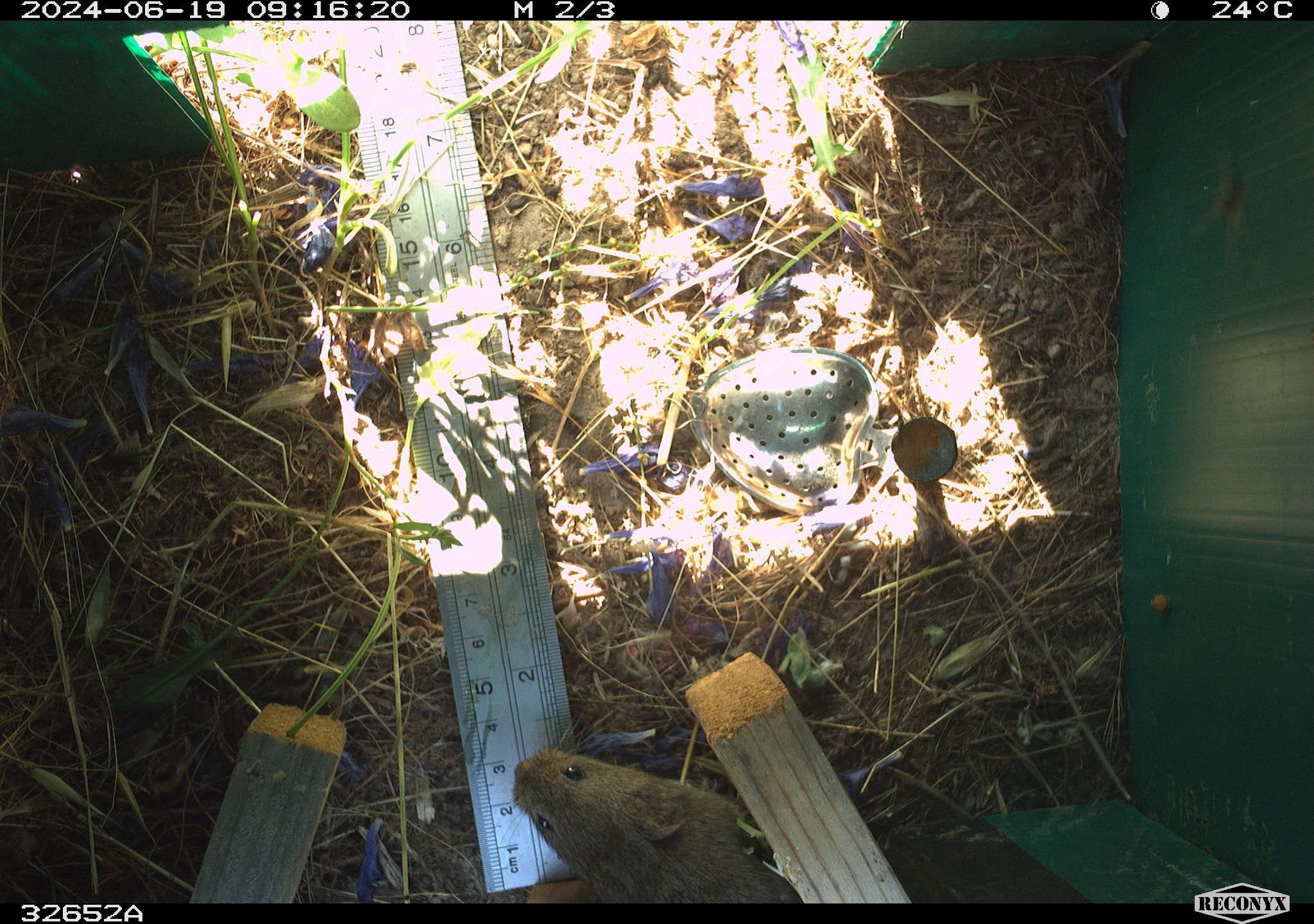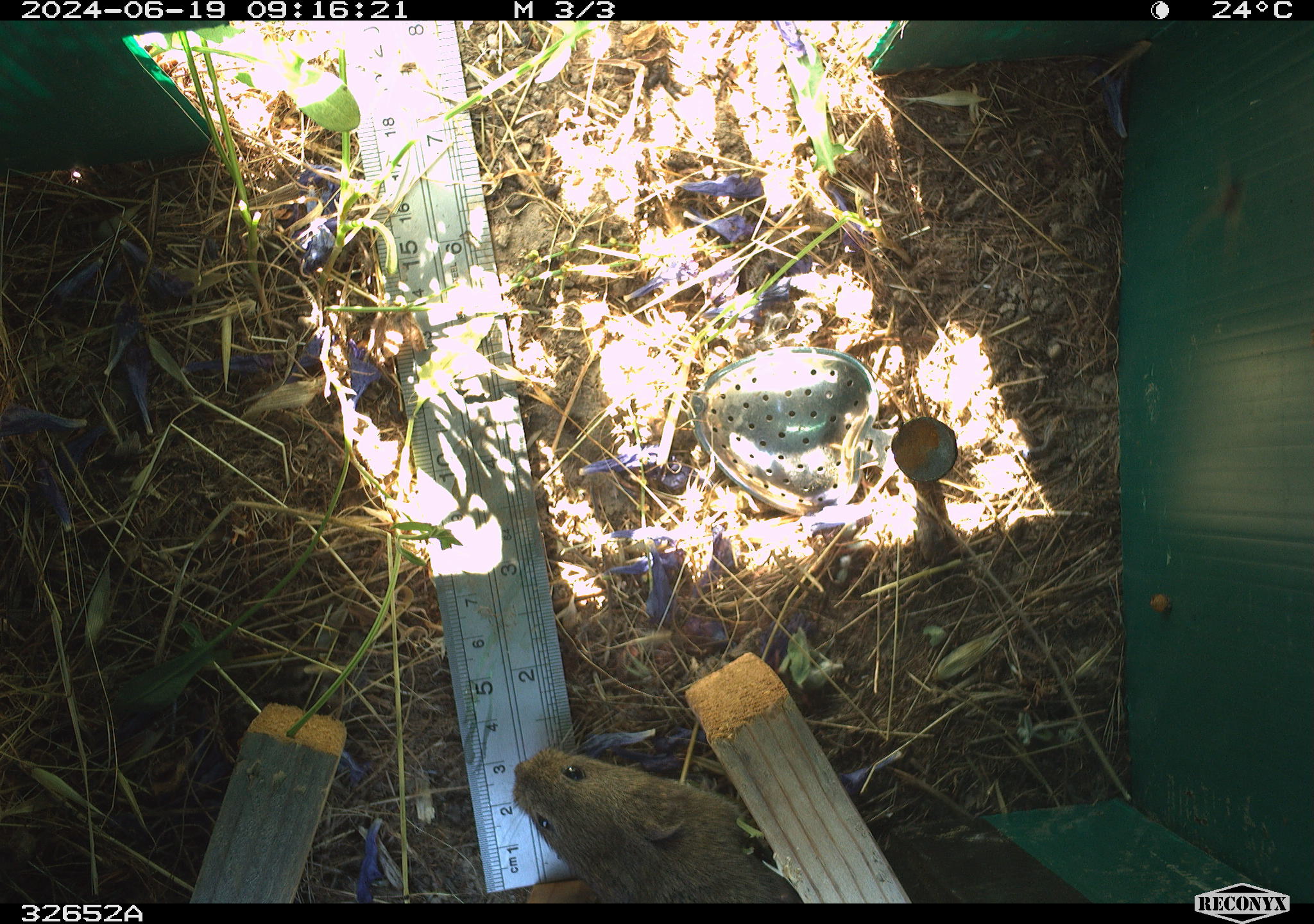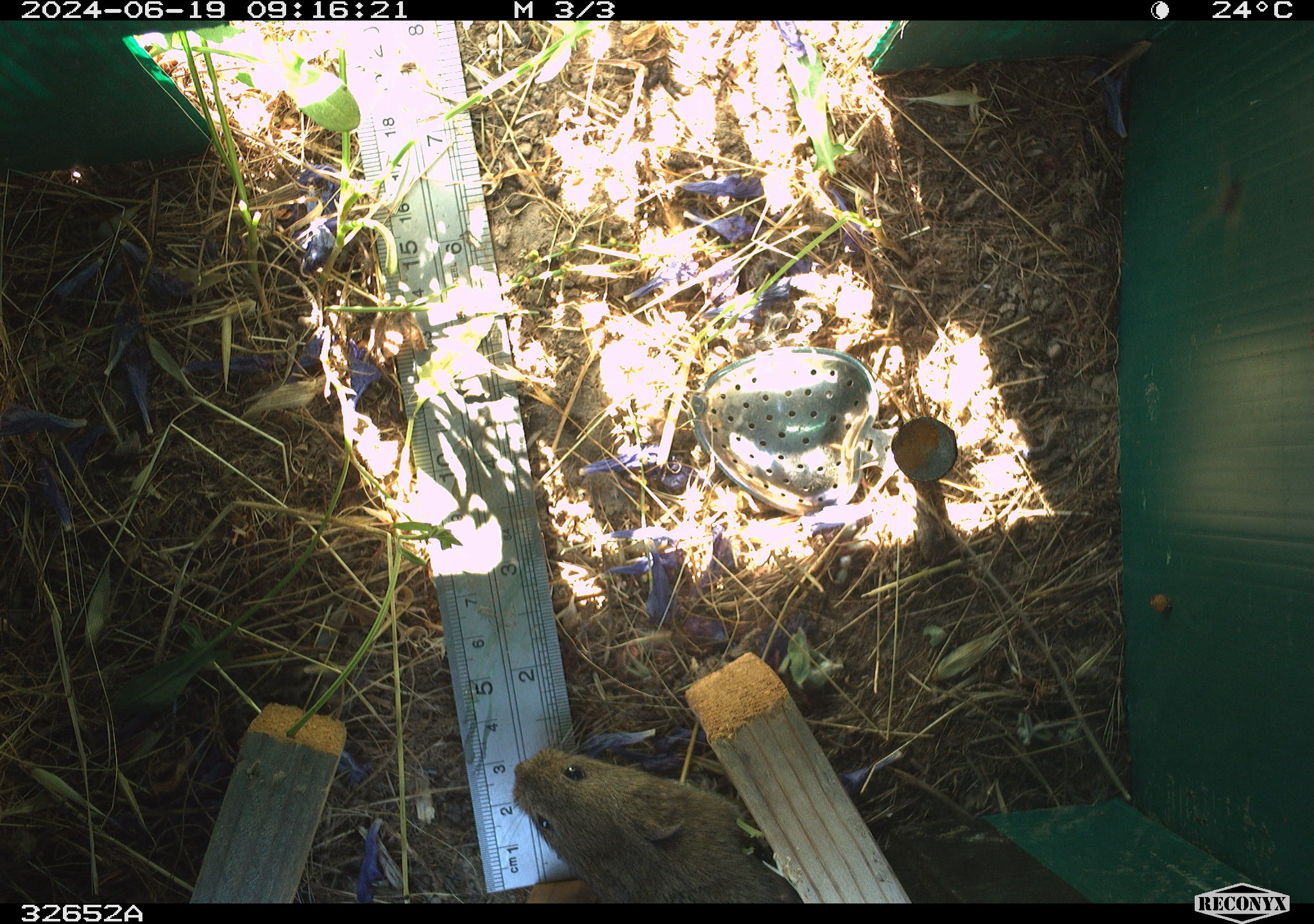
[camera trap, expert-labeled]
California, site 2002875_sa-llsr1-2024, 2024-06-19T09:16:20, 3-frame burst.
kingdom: Animalia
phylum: Chordata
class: Mammalia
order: Rodentia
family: Cricetidae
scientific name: Arvicolinae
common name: voles, lemmings, and muskrats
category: arvicolinae subfamily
Arvicolinae subfamily (voles, lemmings, and muskrats) (Arvicolinae).